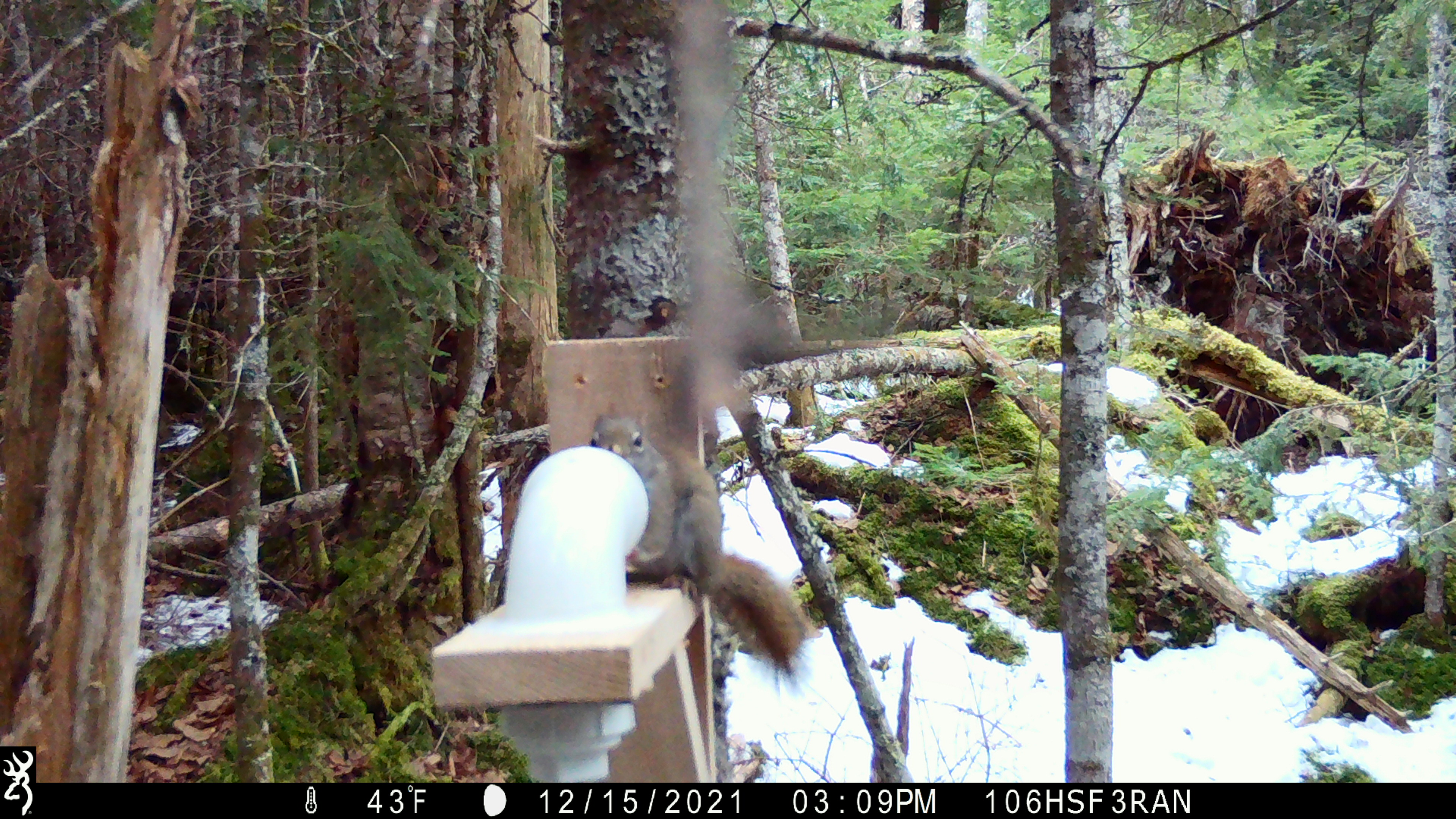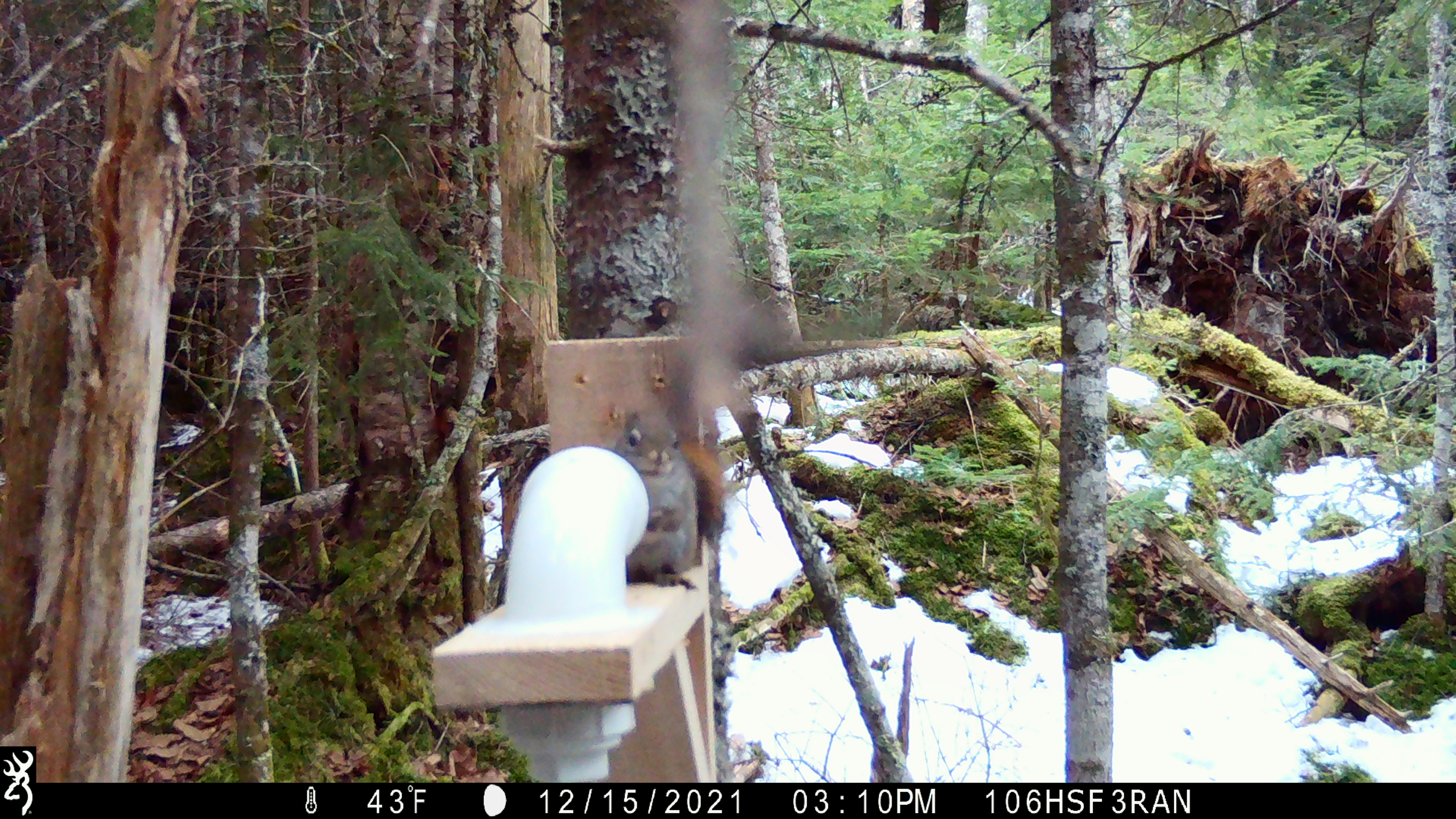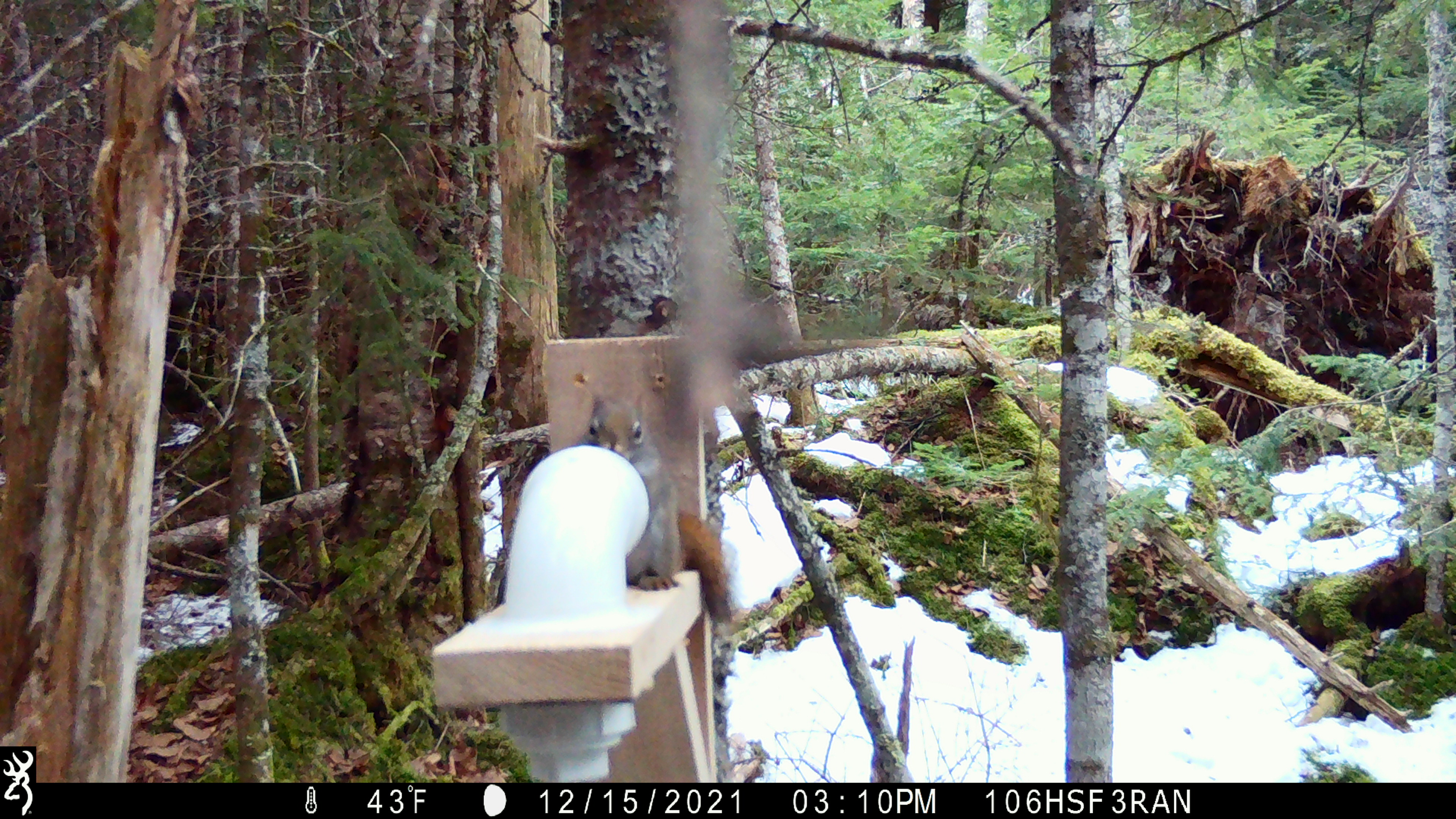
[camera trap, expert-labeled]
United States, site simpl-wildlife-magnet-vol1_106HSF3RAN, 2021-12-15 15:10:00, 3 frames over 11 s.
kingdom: Animalia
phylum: Chordata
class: Mammalia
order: Rodentia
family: Sciuridae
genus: Tamiasciurus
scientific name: Tamiasciurus hudsonicus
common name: red squirrel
Red squirrel (Tamiasciurus hudsonicus).